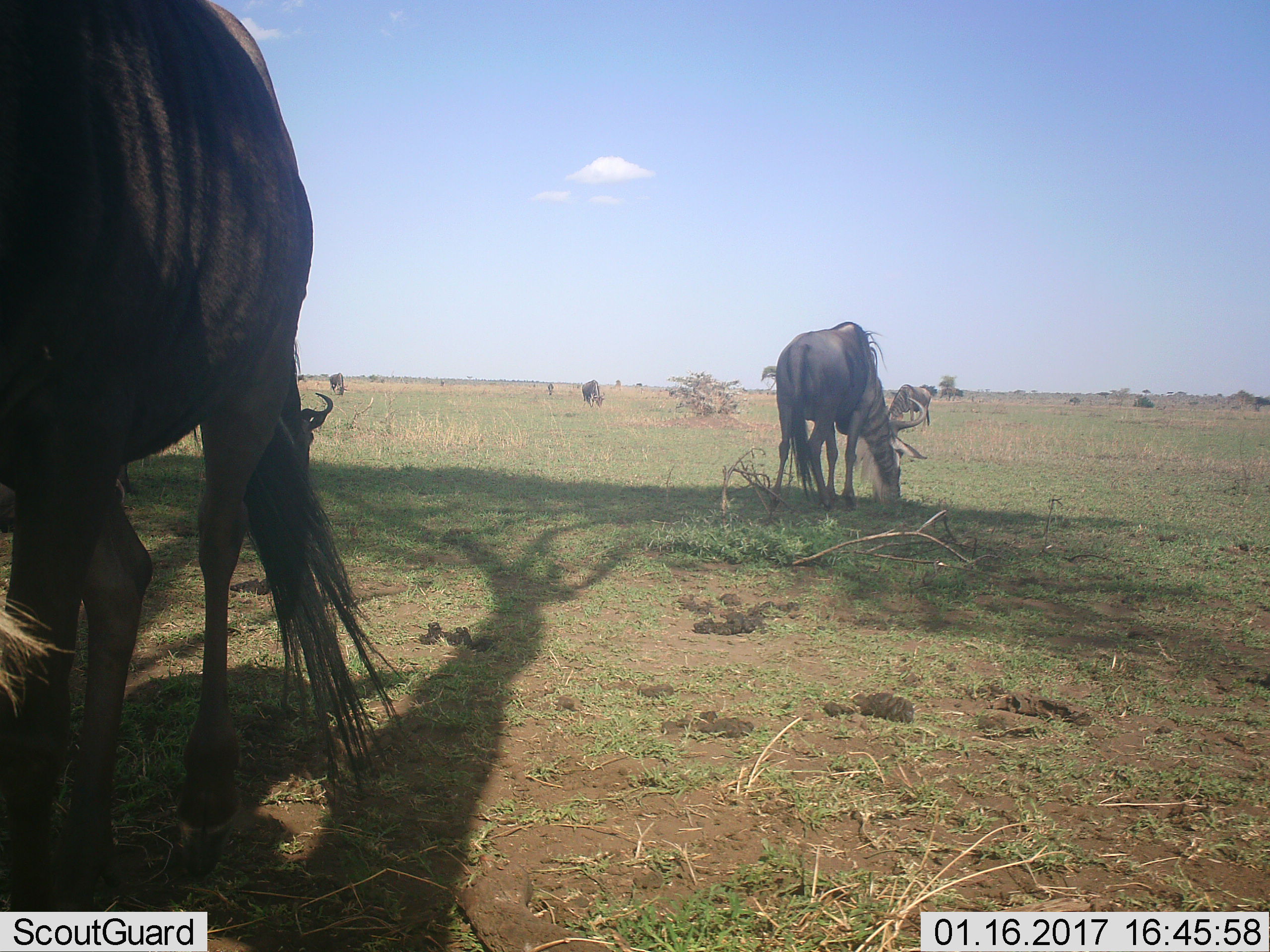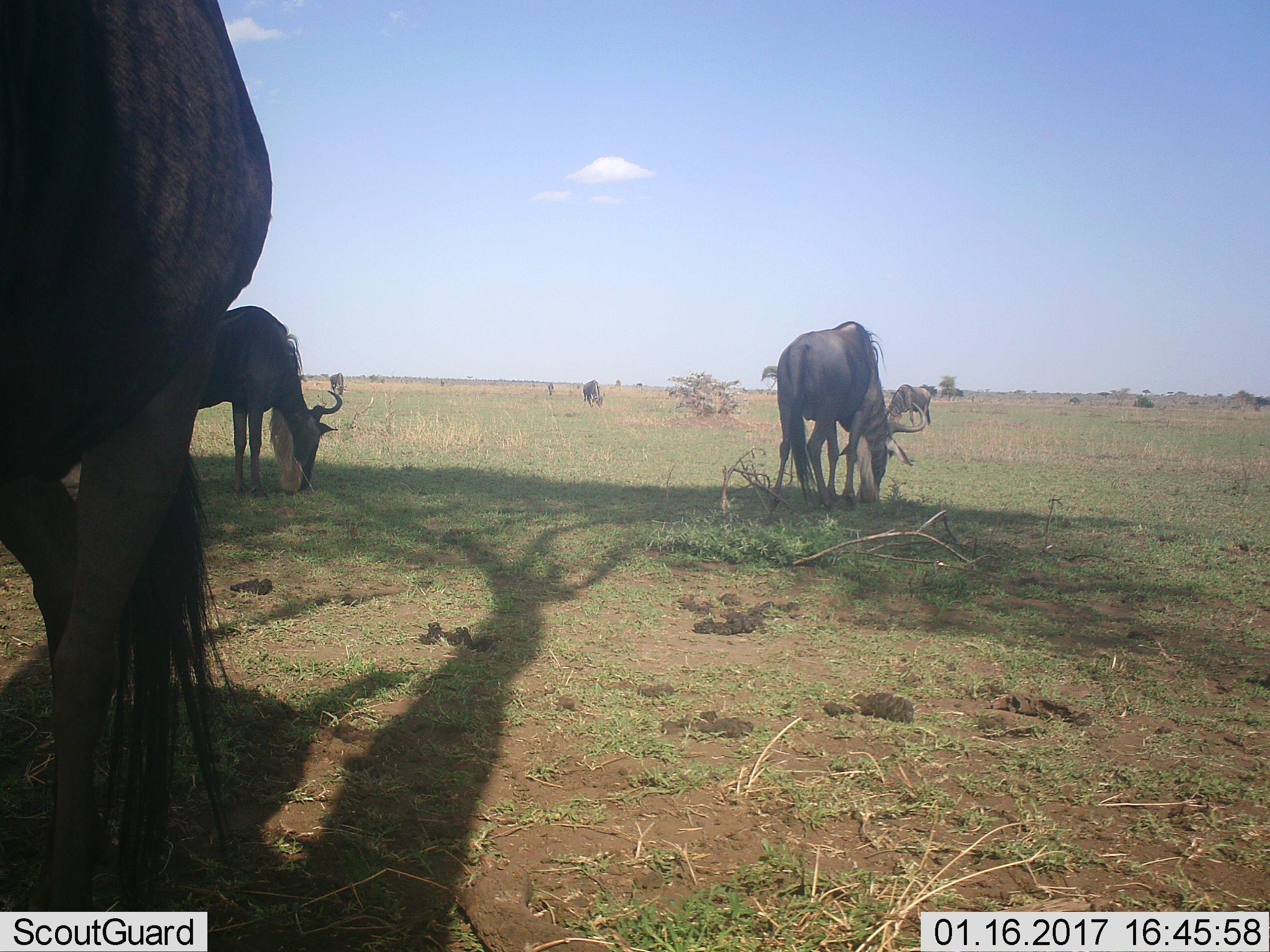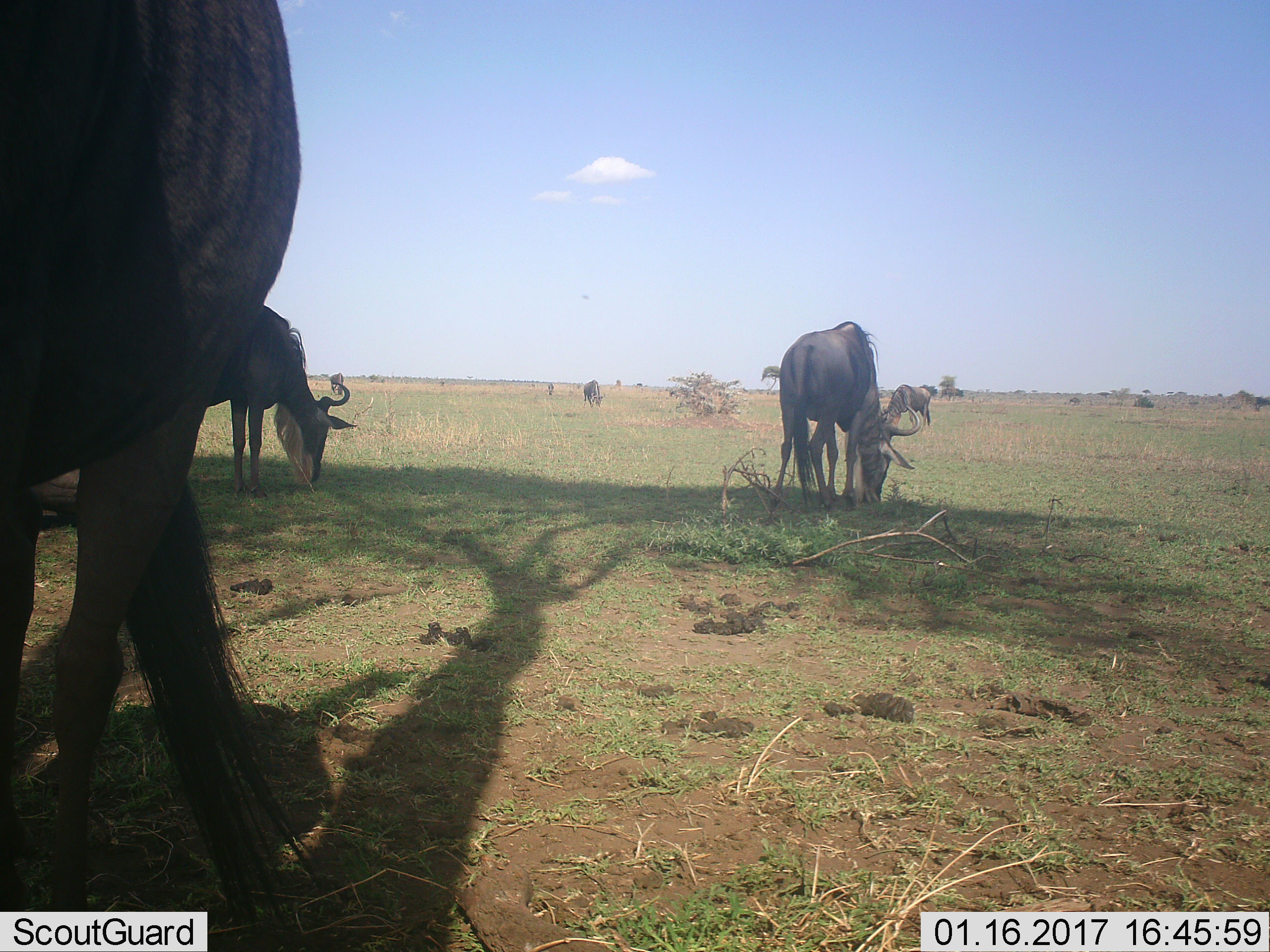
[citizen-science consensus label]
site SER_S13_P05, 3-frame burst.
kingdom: Animalia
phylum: Chordata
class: Mammalia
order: Artiodactyla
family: Bovidae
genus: Connochaetes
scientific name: Connochaetes taurinus taurinus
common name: blue wildebeest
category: wildebeestblue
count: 4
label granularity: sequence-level